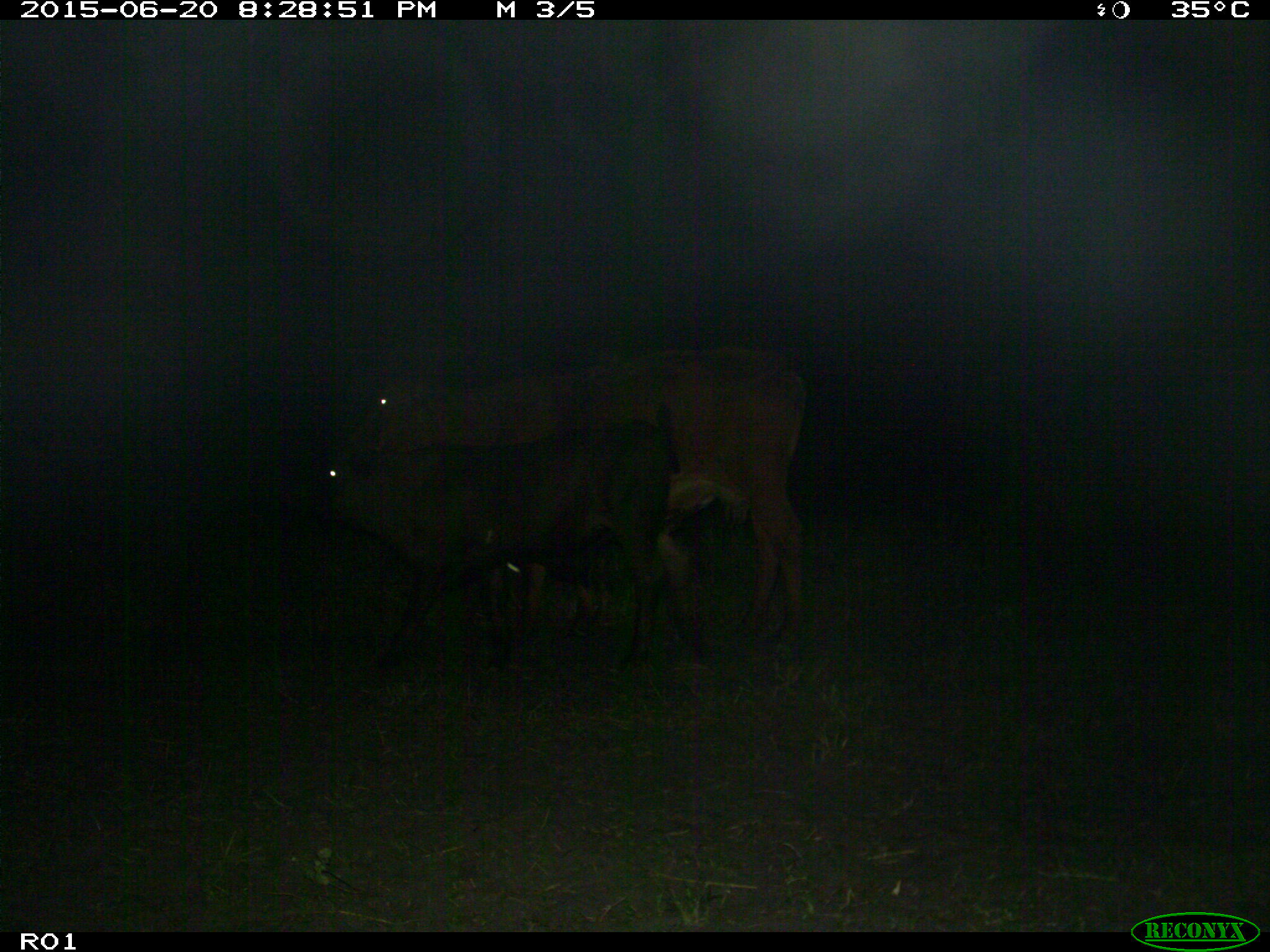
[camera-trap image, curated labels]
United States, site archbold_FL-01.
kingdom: Animalia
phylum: Chordata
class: Mammalia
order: Artiodactyla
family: Bovidae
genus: Bos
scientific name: Bos taurus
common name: domestic cow